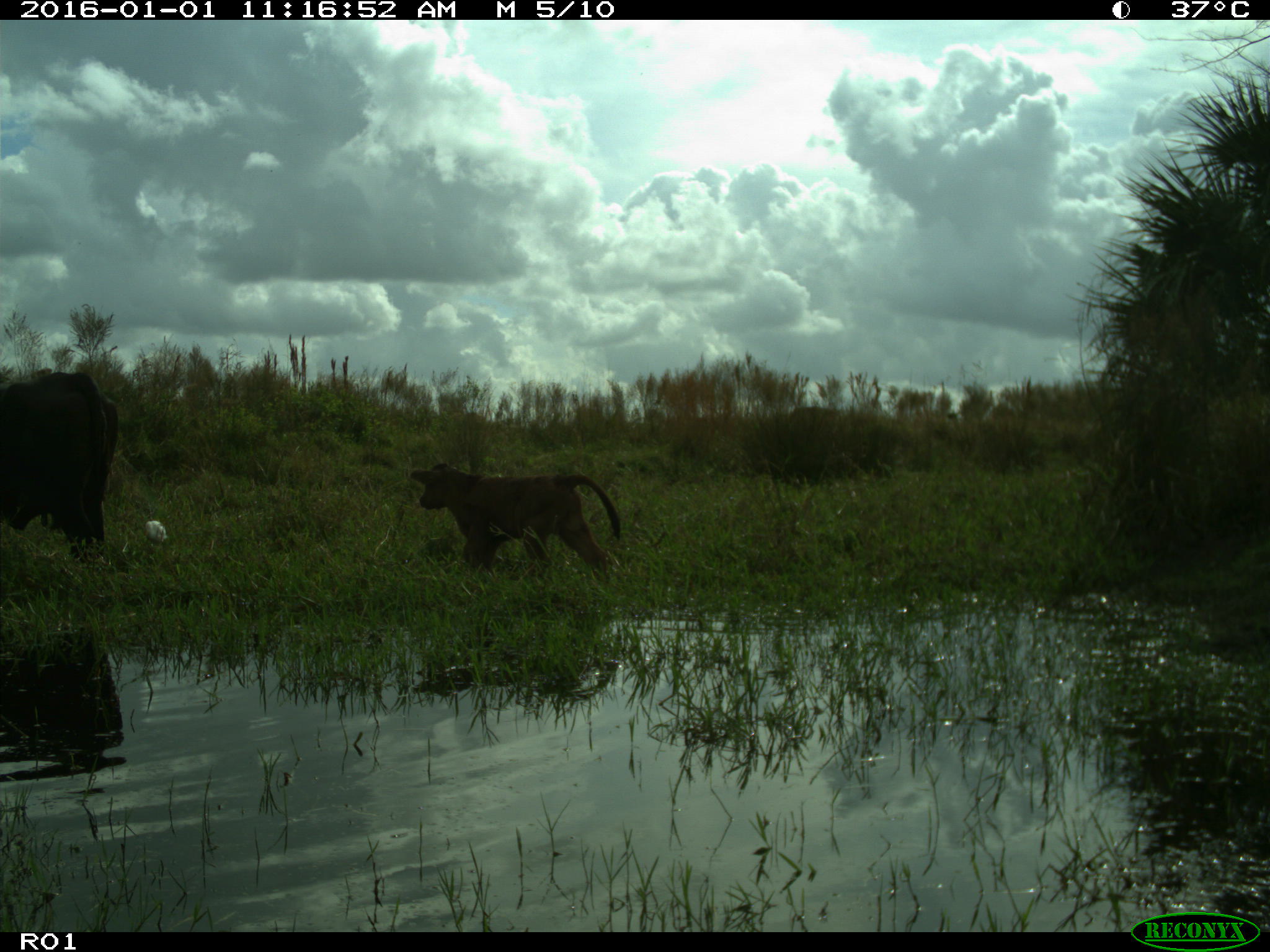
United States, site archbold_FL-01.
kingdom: Animalia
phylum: Chordata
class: Mammalia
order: Artiodactyla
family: Bovidae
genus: Bos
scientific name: Bos taurus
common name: domestic cow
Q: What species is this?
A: Bos taurus (domestic cow).